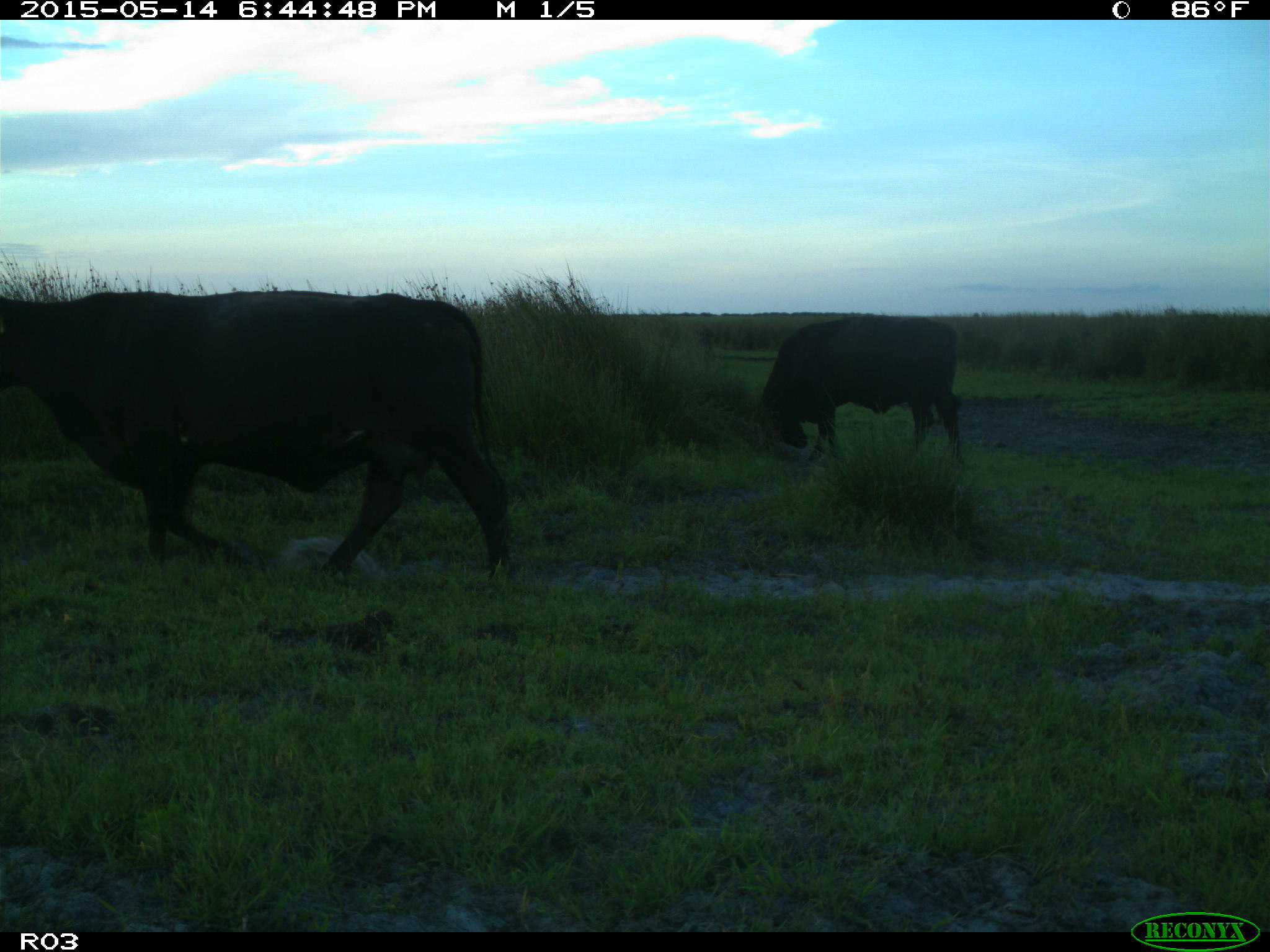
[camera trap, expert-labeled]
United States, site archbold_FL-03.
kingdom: Animalia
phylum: Chordata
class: Mammalia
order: Artiodactyla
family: Bovidae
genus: Bos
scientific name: Bos taurus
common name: domestic cow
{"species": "Bos taurus (domestic cow)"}